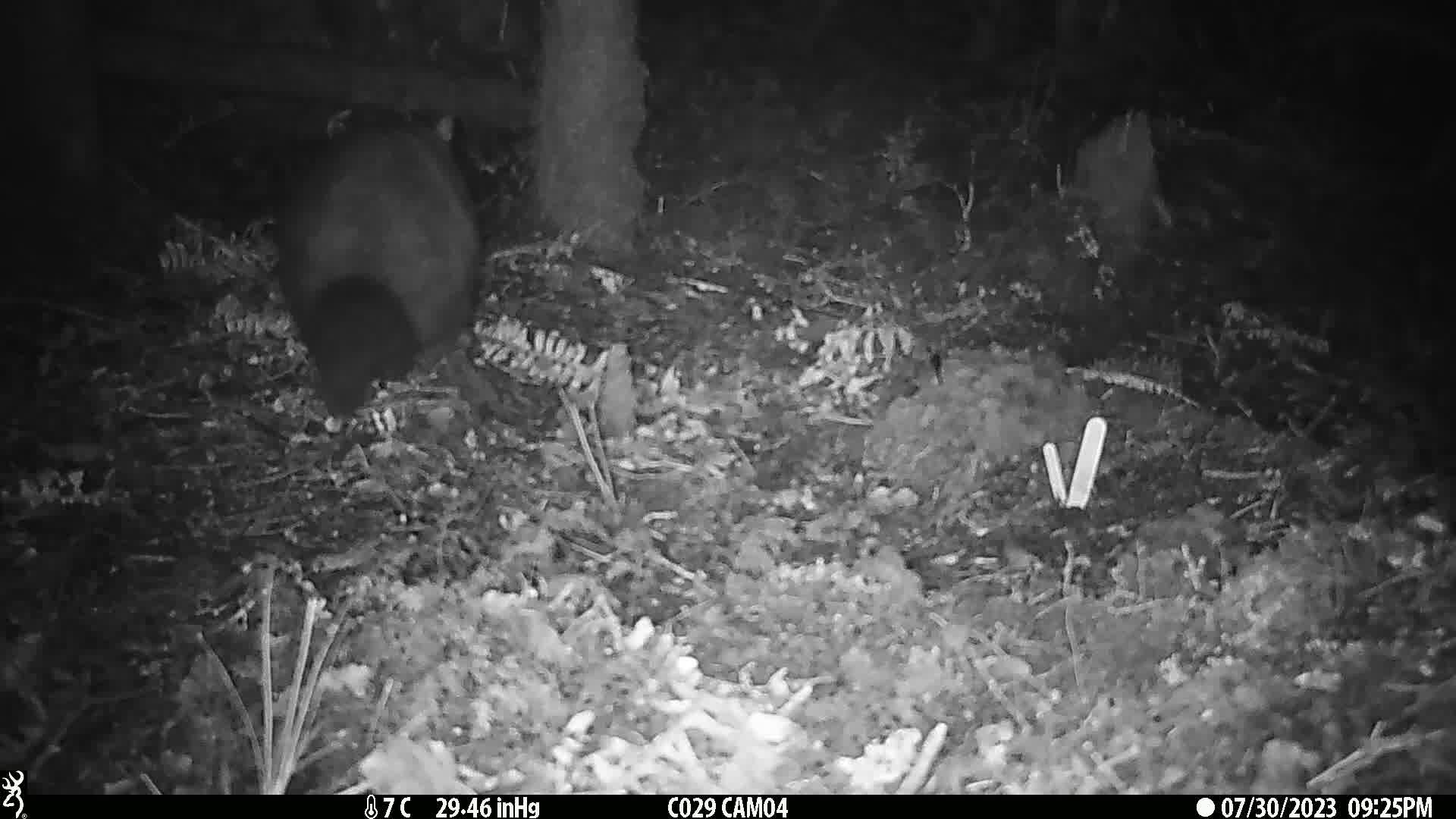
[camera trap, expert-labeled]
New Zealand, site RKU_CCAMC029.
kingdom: Animalia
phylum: Chordata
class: Mammalia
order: Diprotodontia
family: Phalangeridae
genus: Trichosurus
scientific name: Trichosurus vulpecula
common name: common brushtail possum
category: possum